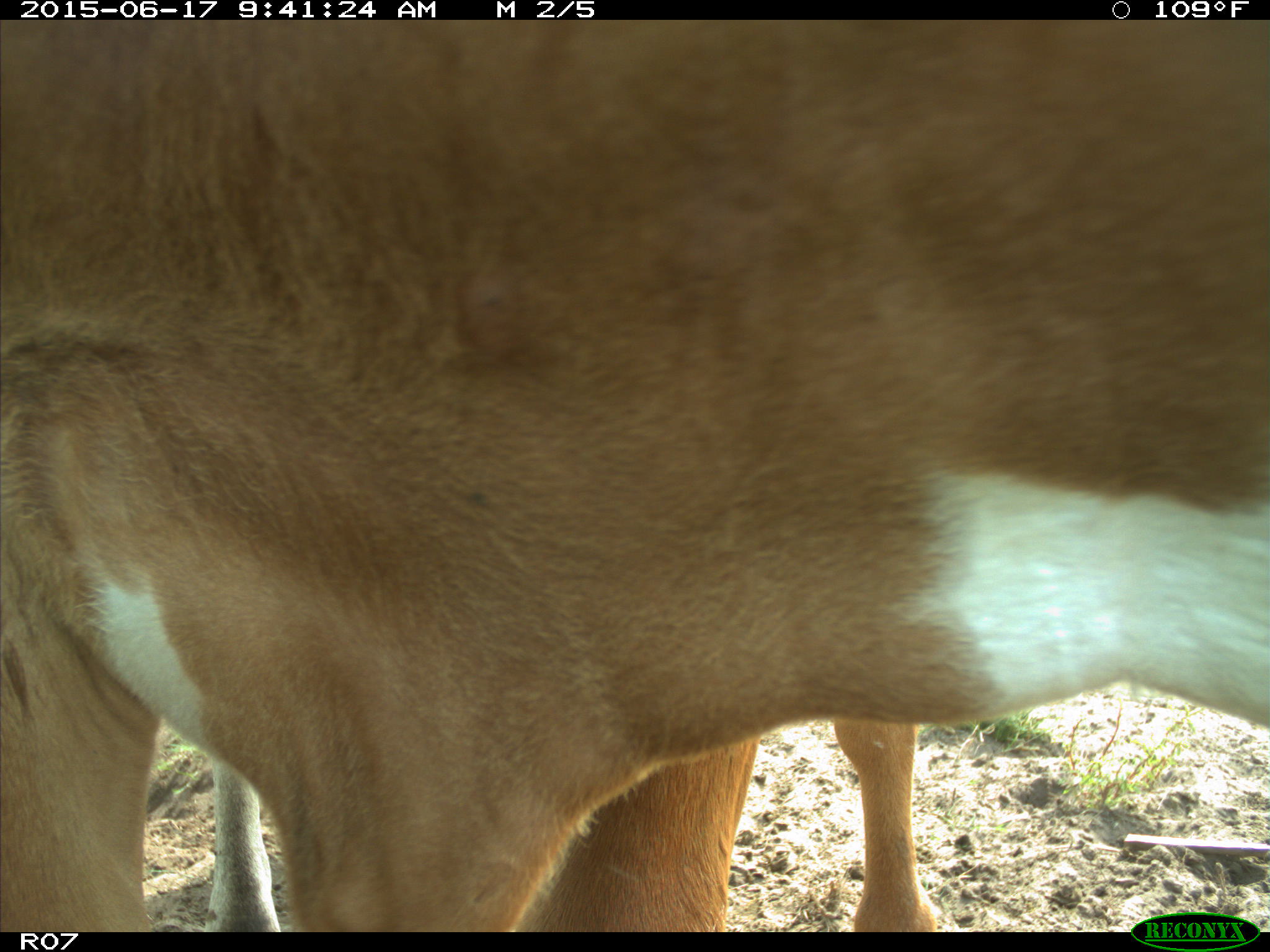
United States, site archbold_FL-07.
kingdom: Animalia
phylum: Chordata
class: Mammalia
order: Artiodactyla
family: Bovidae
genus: Bos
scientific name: Bos taurus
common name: domestic cow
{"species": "Bos taurus (domestic cow)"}